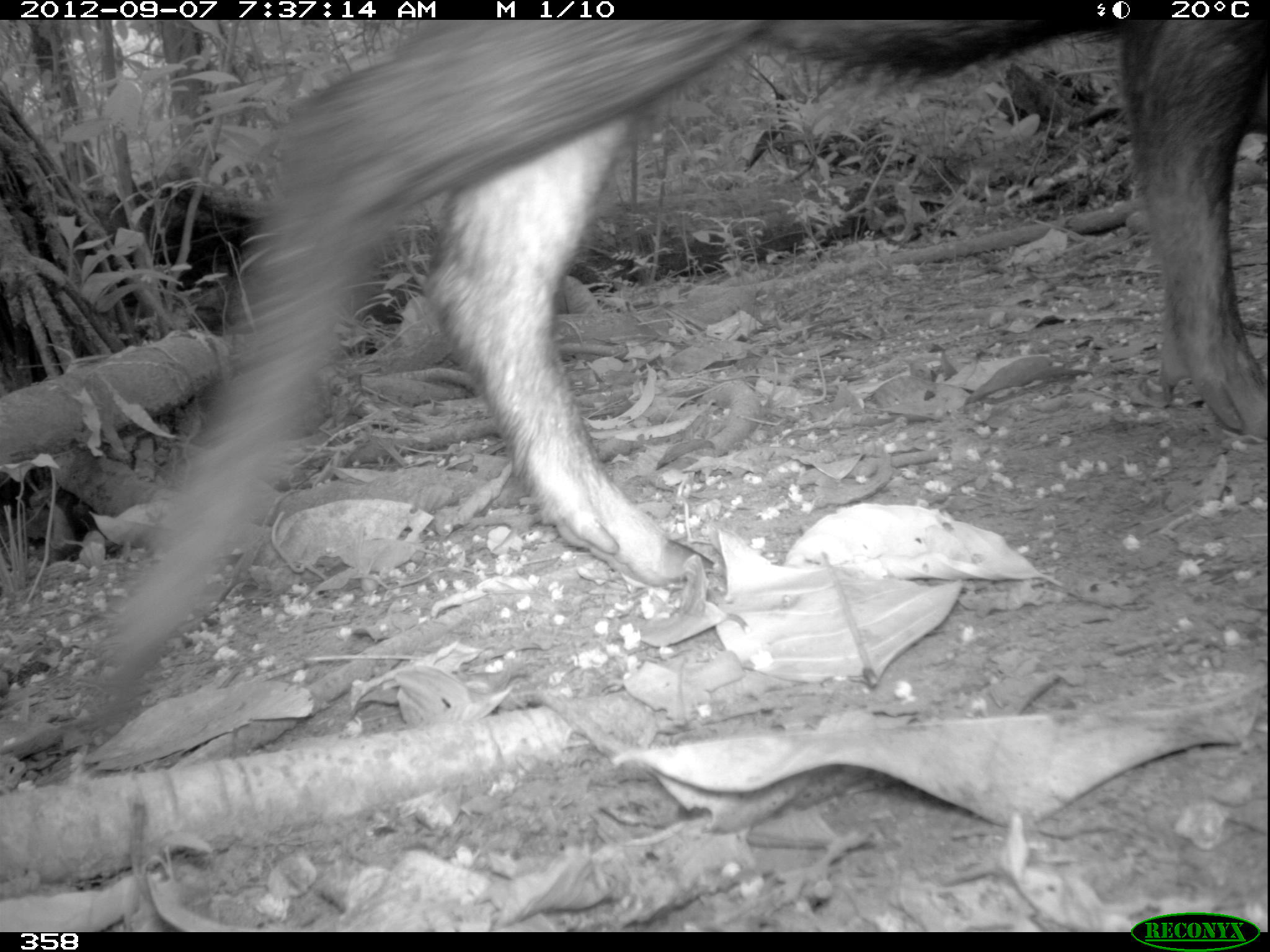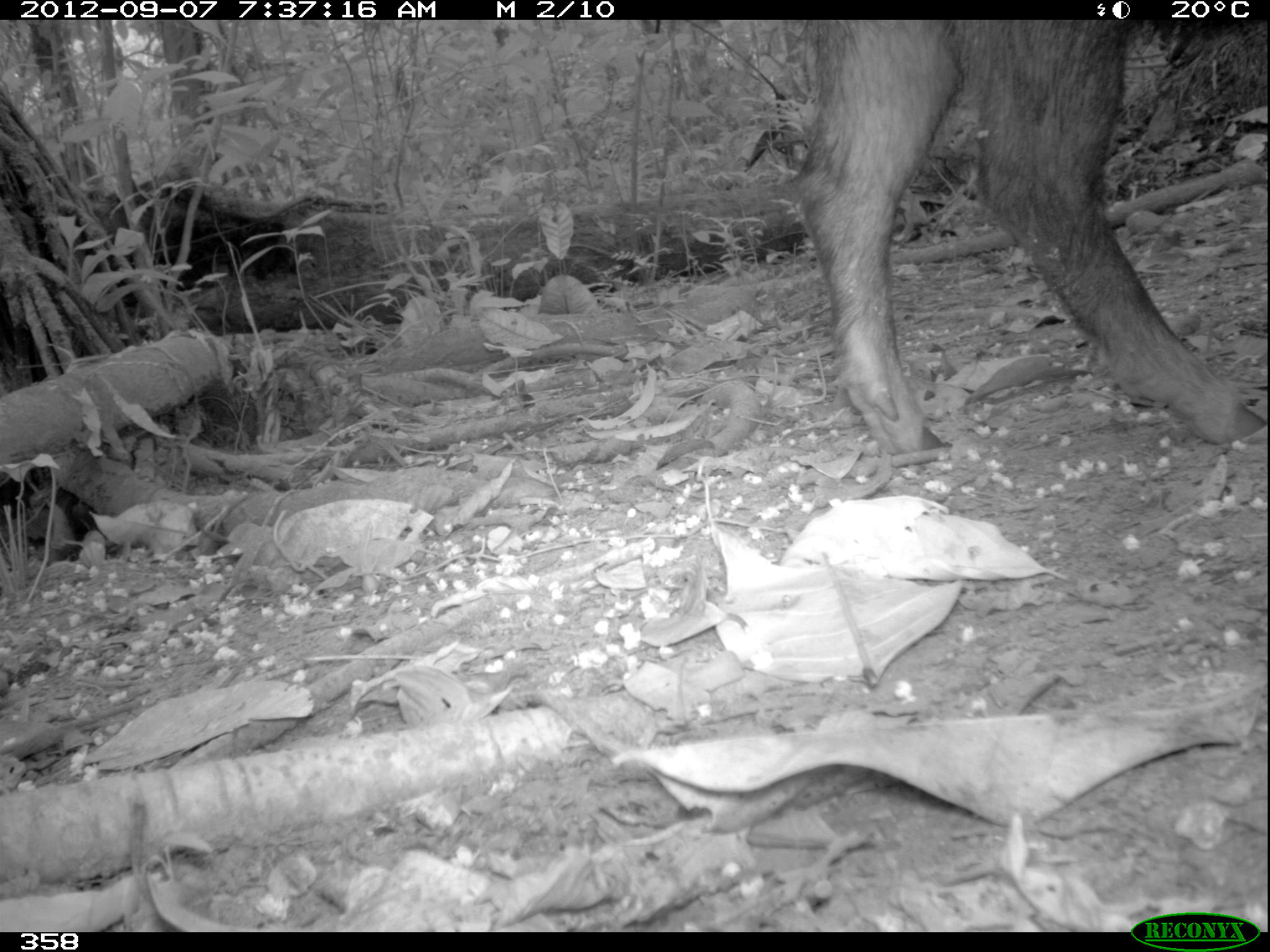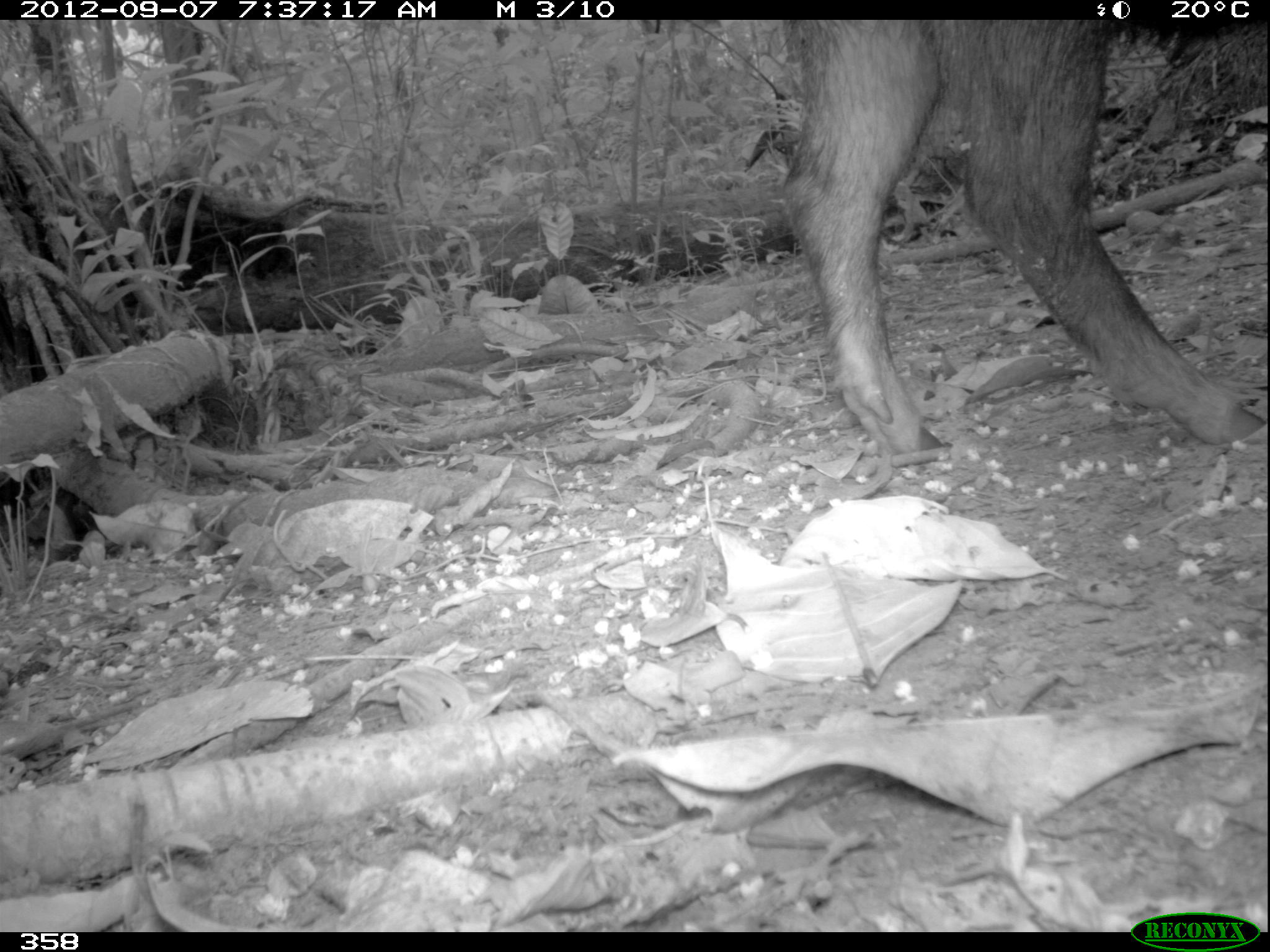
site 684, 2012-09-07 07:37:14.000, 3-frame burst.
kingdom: Animalia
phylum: Chordata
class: Mammalia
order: Artiodactyla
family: Tayassuidae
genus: Tayassu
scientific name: Tayassu pecari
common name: white-lipped peccary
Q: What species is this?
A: Tayassu pecari (white-lipped peccary).